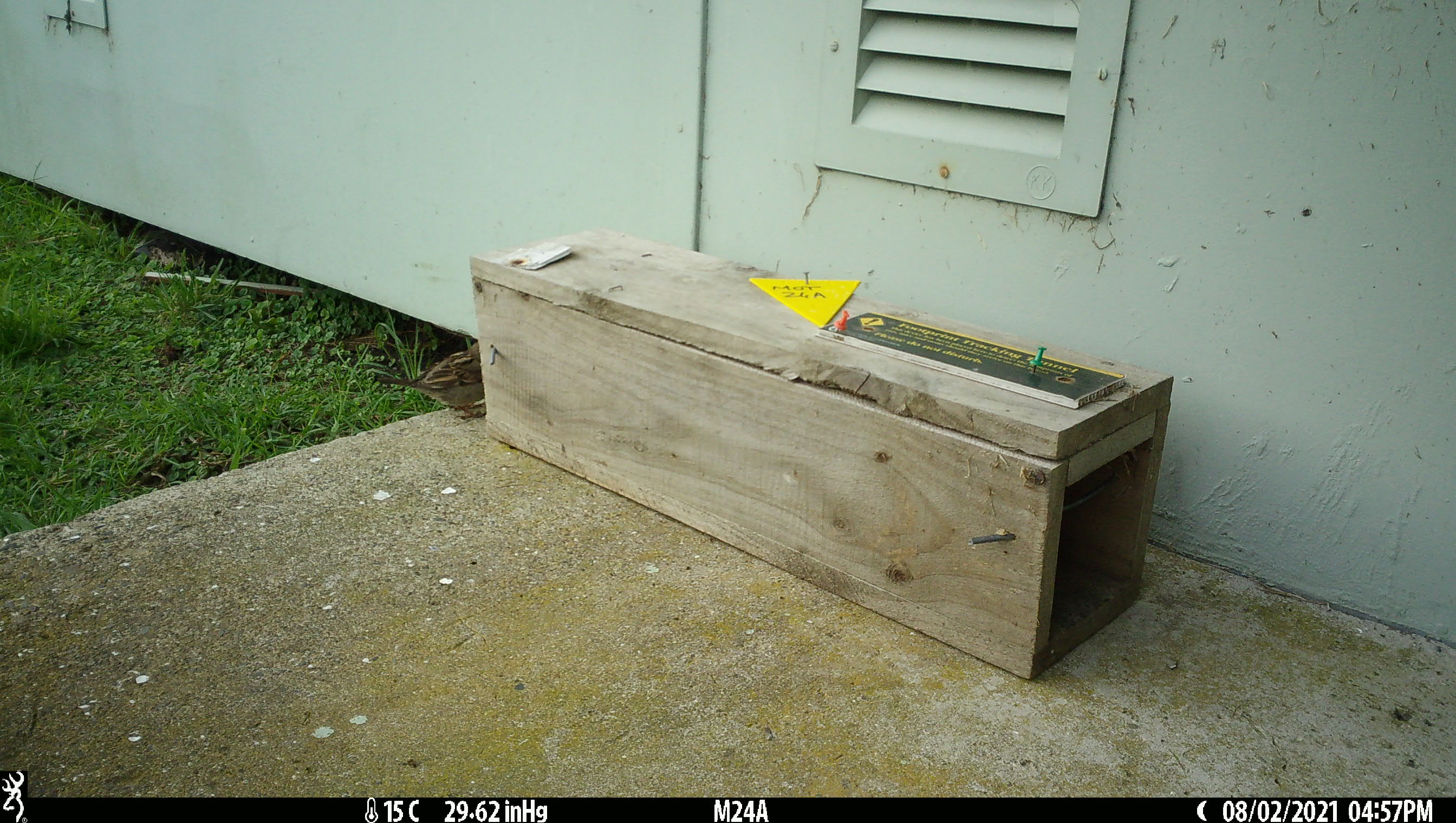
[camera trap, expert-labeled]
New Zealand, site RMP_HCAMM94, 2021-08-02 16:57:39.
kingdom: Animalia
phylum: Chordata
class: Aves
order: Passeriformes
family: Passeridae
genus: Passer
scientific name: Passer domesticus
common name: house sparrow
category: sparrow